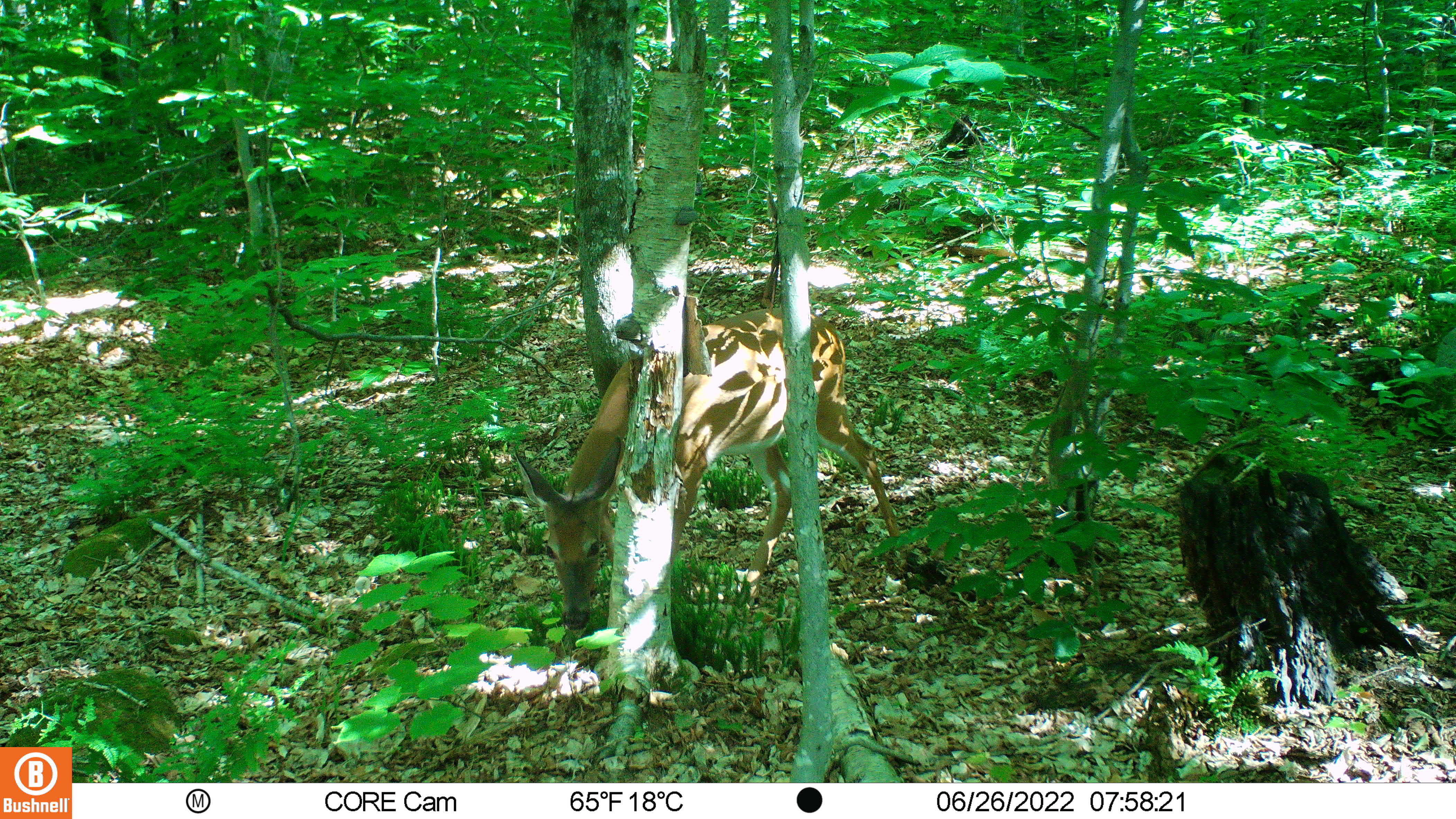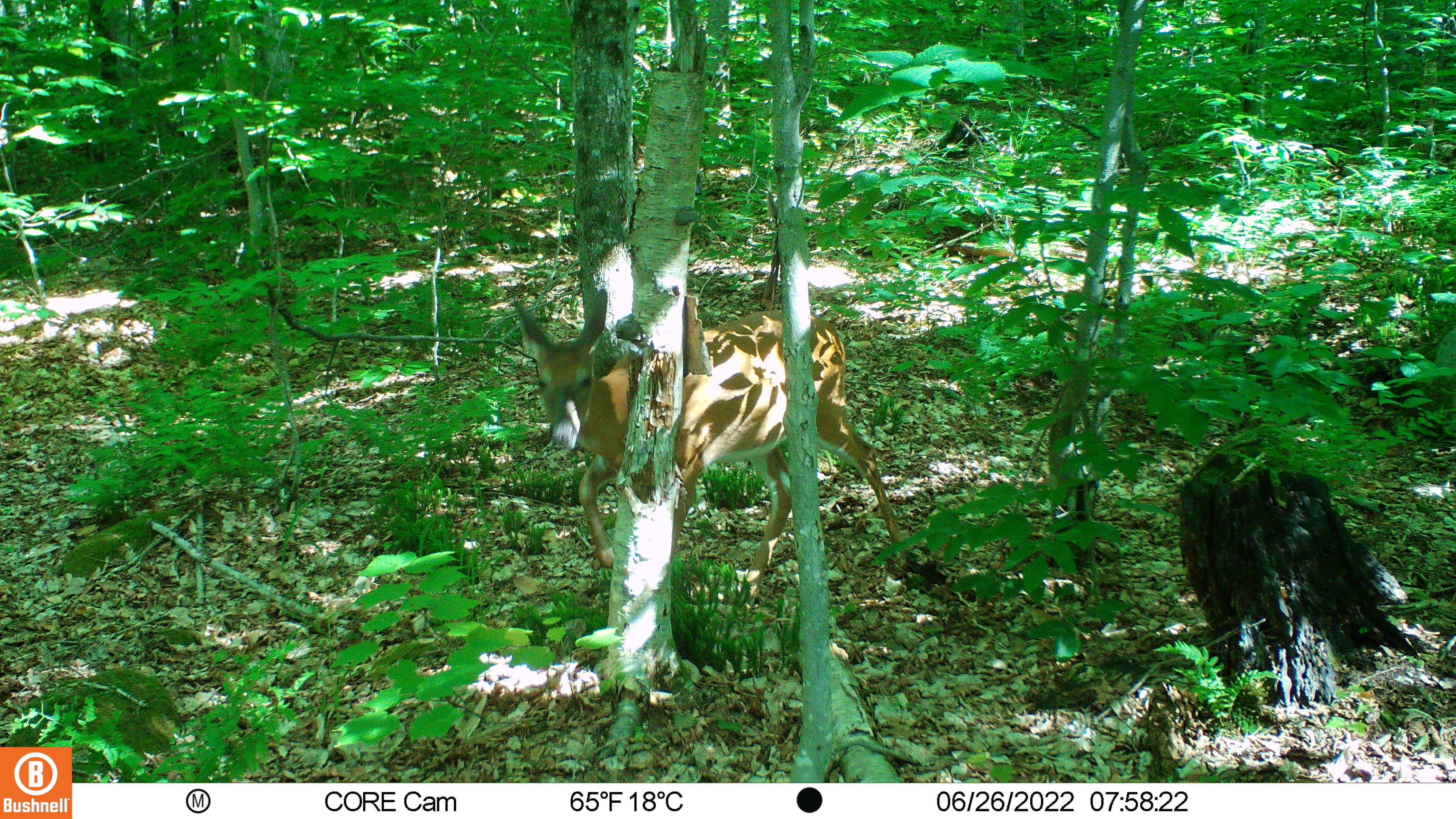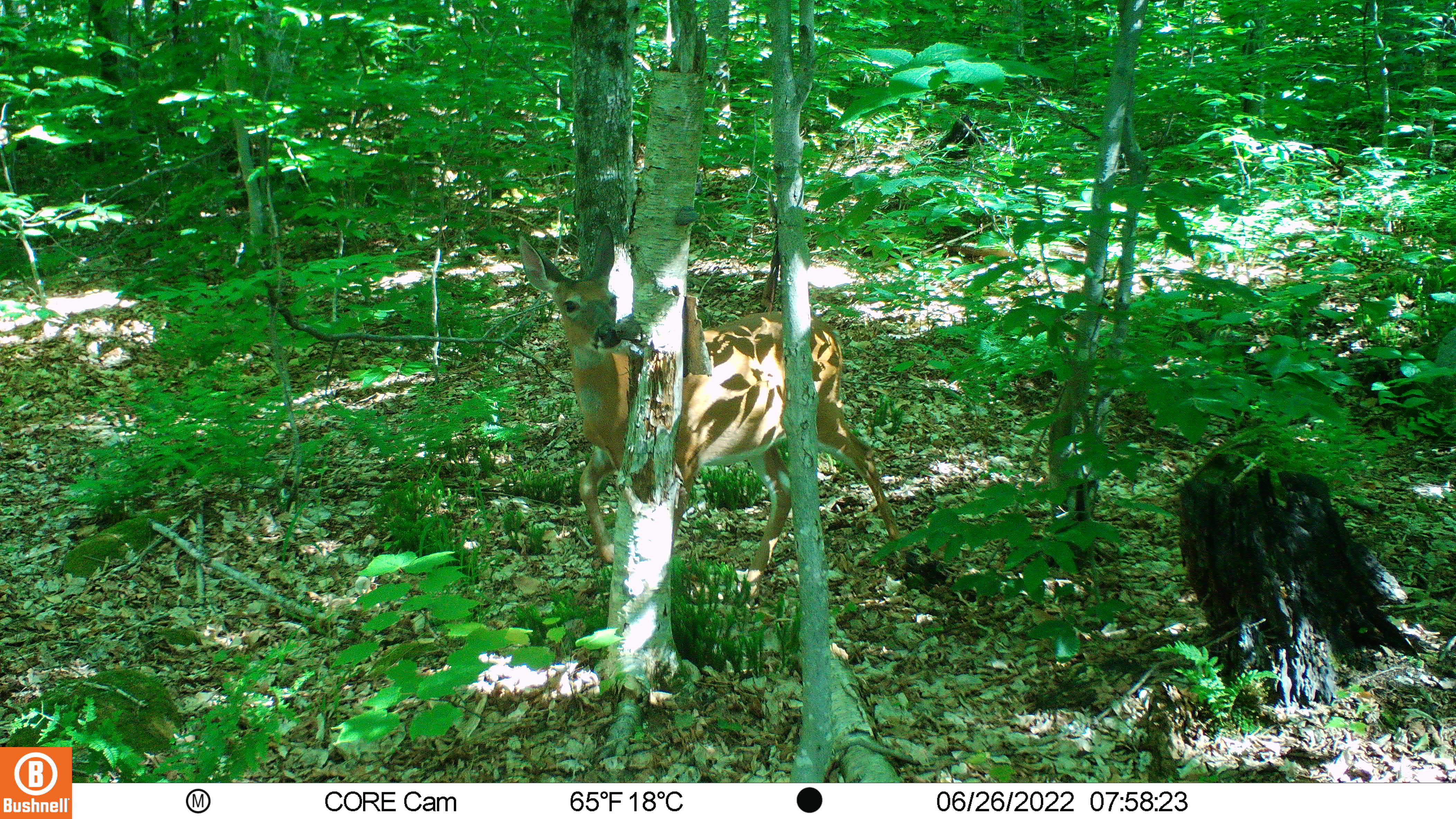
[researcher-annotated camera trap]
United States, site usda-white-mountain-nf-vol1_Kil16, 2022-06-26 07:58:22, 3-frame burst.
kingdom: Animalia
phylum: Chordata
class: Mammalia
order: Artiodactyla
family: Cervidae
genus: Odocoileus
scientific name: Odocoileus virginianus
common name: white-tailed deer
White-tailed deer (Odocoileus virginianus).